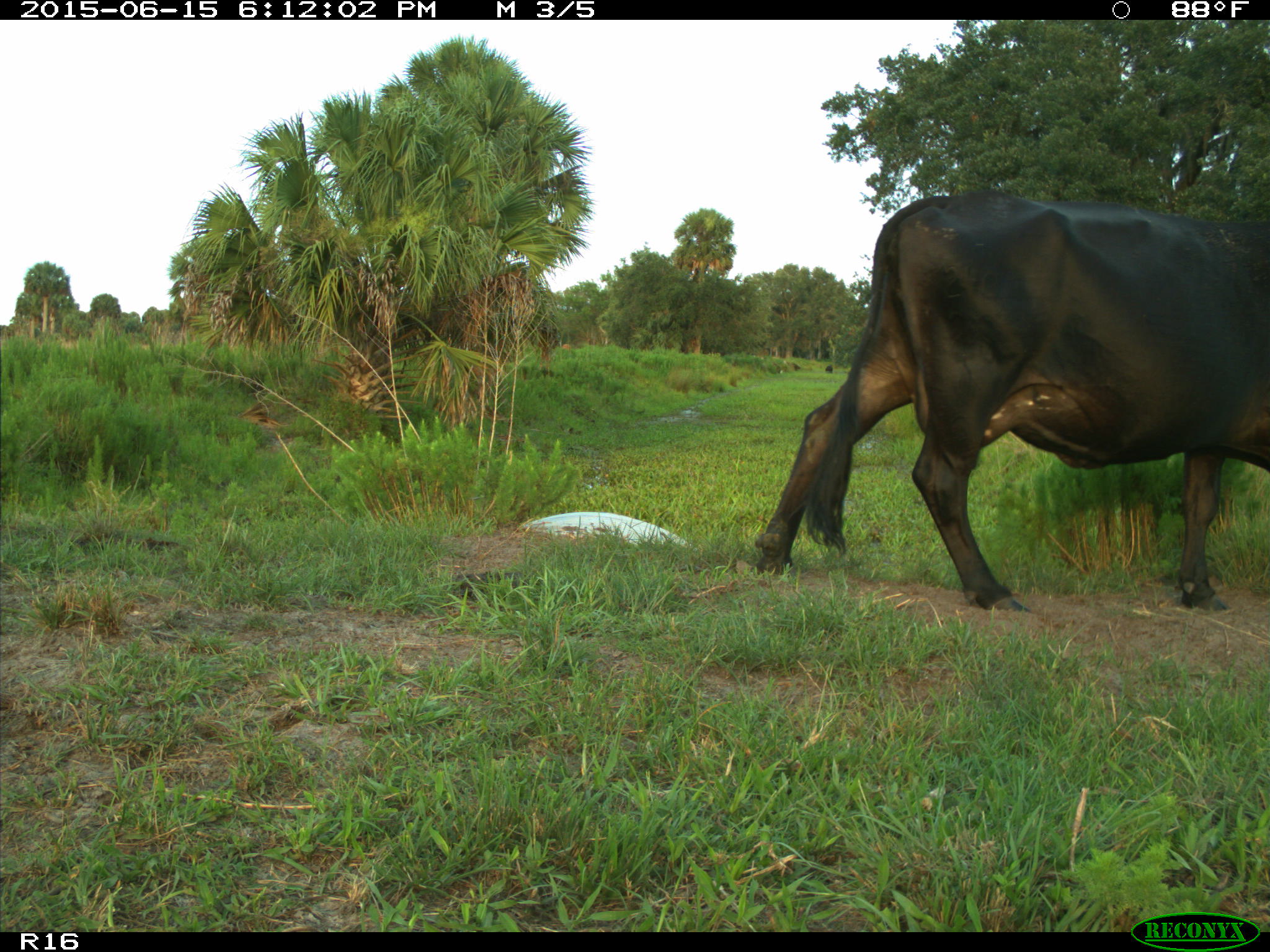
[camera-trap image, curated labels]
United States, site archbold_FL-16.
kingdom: Animalia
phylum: Chordata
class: Mammalia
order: Artiodactyla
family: Bovidae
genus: Bos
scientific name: Bos taurus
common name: domestic cow